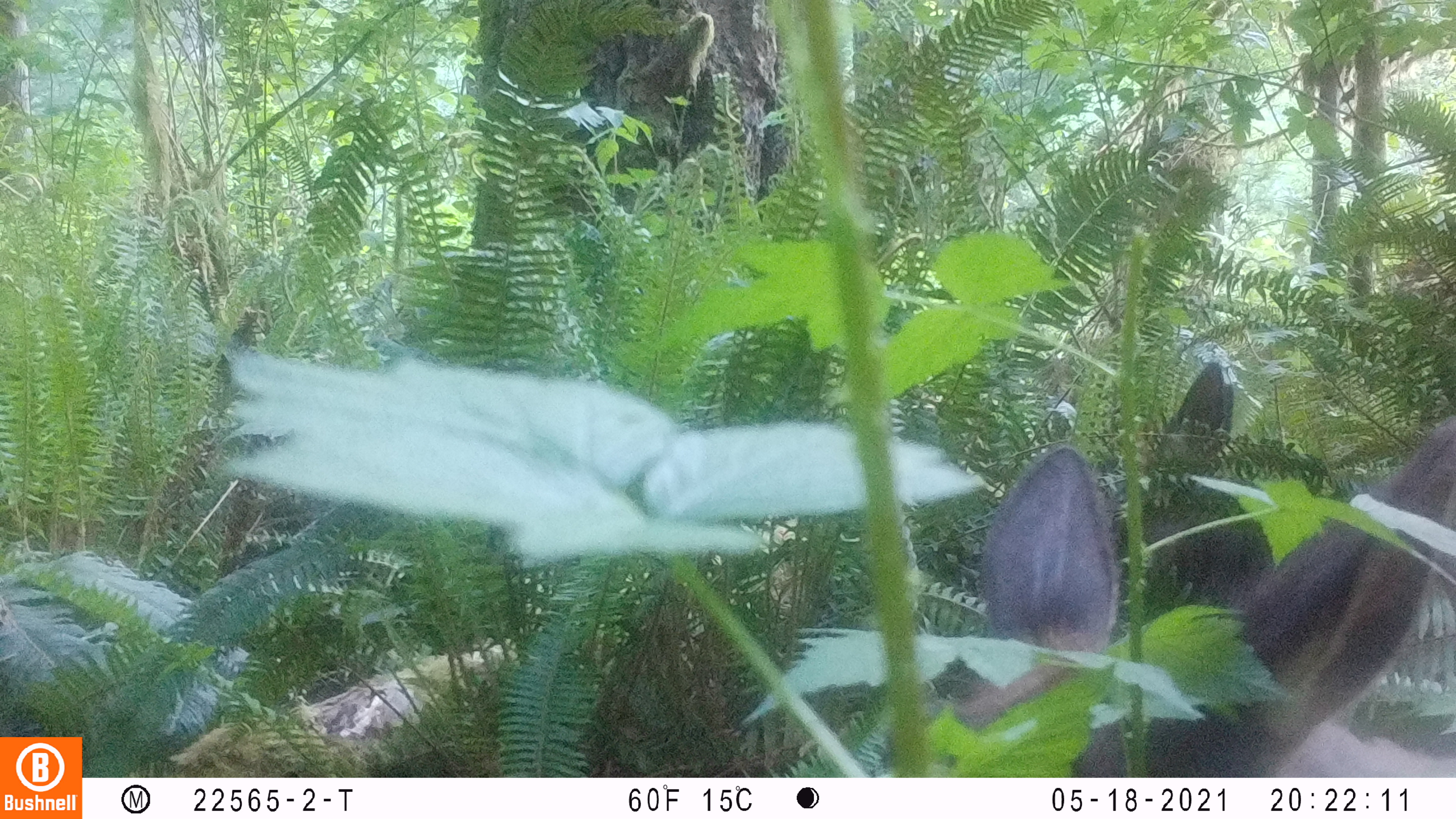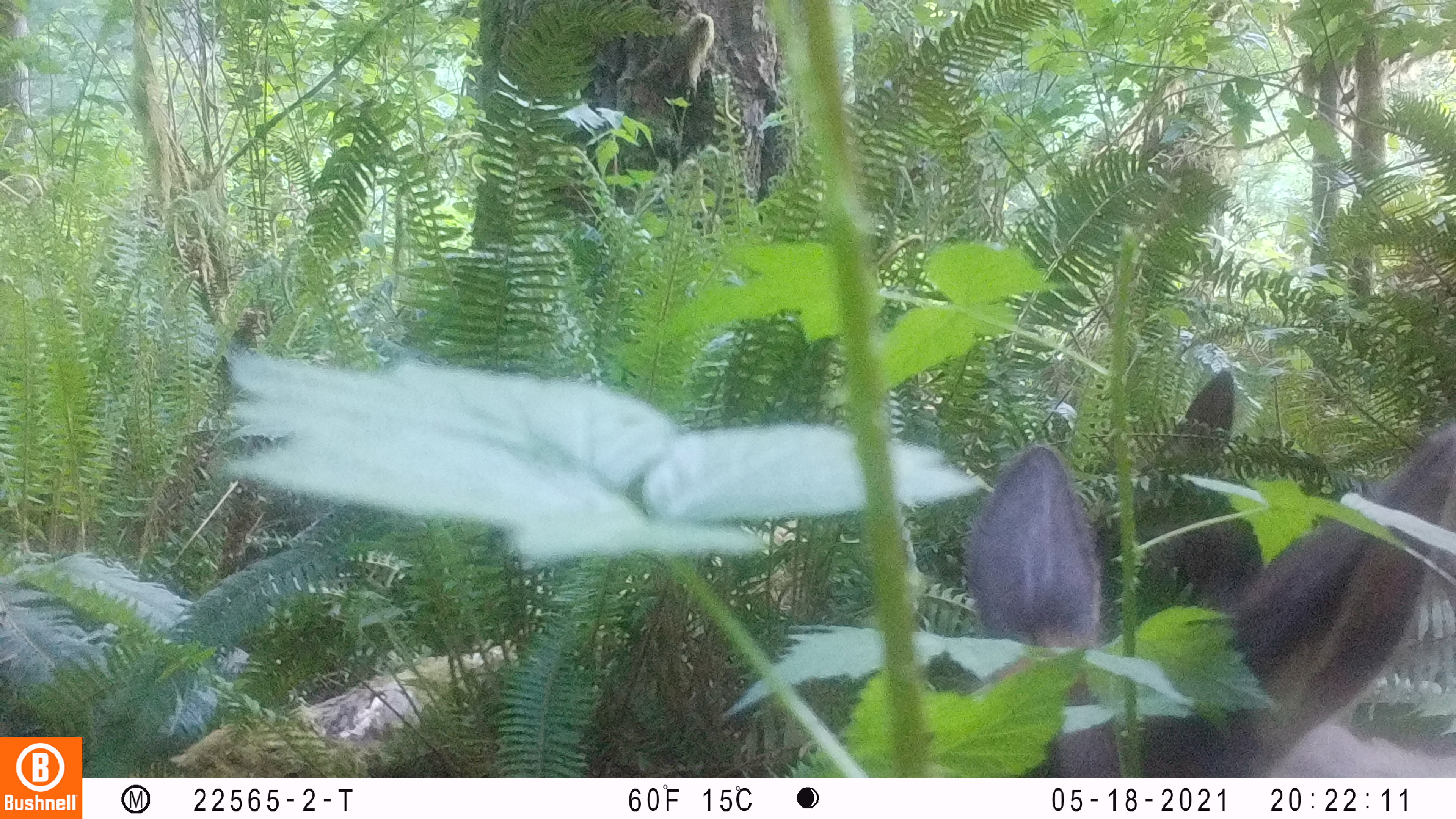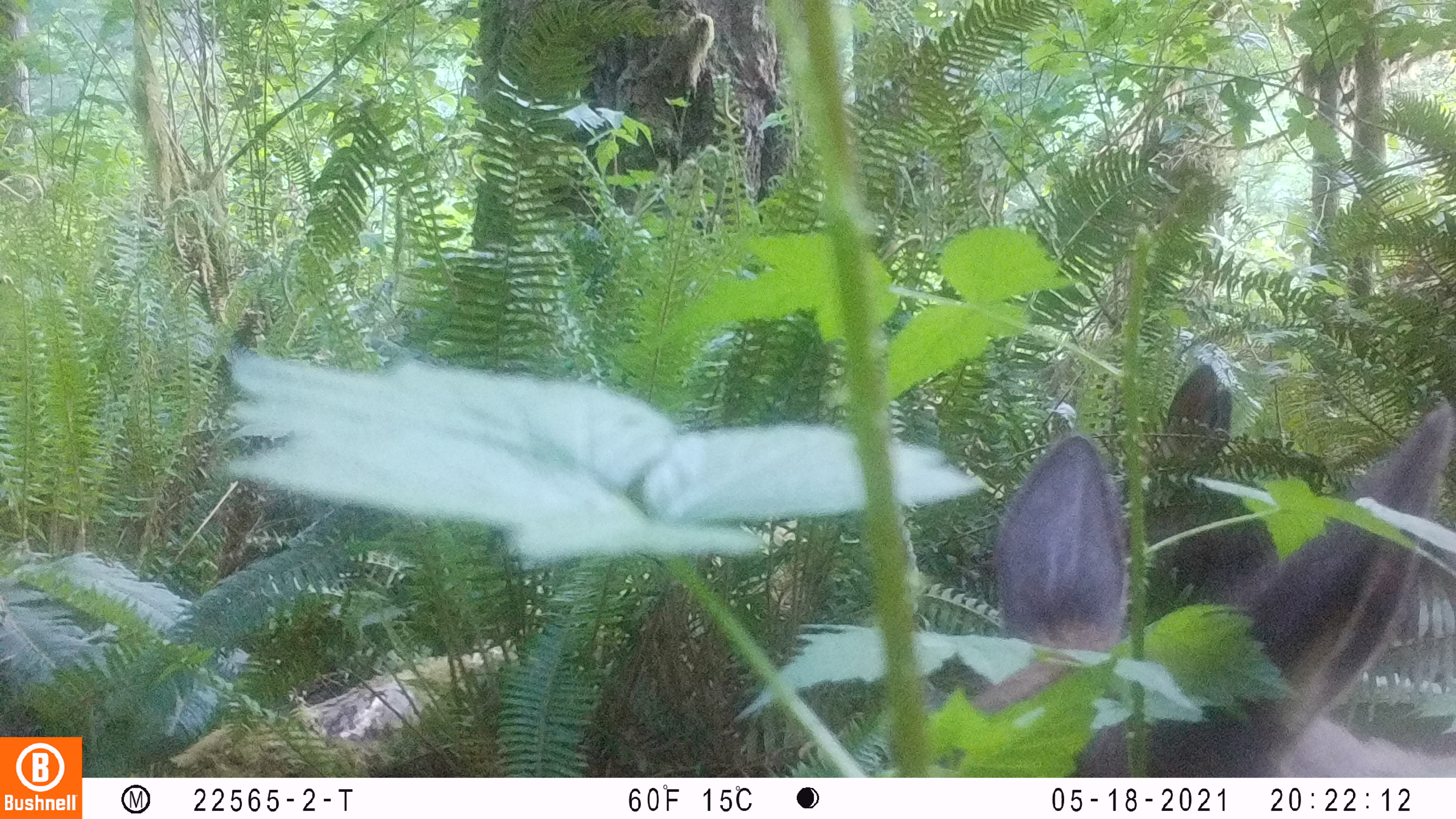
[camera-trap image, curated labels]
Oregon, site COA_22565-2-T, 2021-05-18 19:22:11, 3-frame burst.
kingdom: Animalia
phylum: Chordata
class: Mammalia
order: Artiodactyla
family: Cervidae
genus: Cervus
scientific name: Cervus canadensis roosevelti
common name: roosevelt elk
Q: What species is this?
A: Roosevelt elk (Cervus canadensis roosevelti).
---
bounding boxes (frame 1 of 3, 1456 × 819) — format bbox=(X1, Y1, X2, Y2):
roosevelt elk: bbox=(958, 415, 1450, 754)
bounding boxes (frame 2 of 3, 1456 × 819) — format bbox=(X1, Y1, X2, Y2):
roosevelt elk: bbox=(966, 421, 1450, 761)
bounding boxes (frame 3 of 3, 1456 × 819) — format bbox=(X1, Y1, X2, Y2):
roosevelt elk: bbox=(959, 400, 1450, 759)